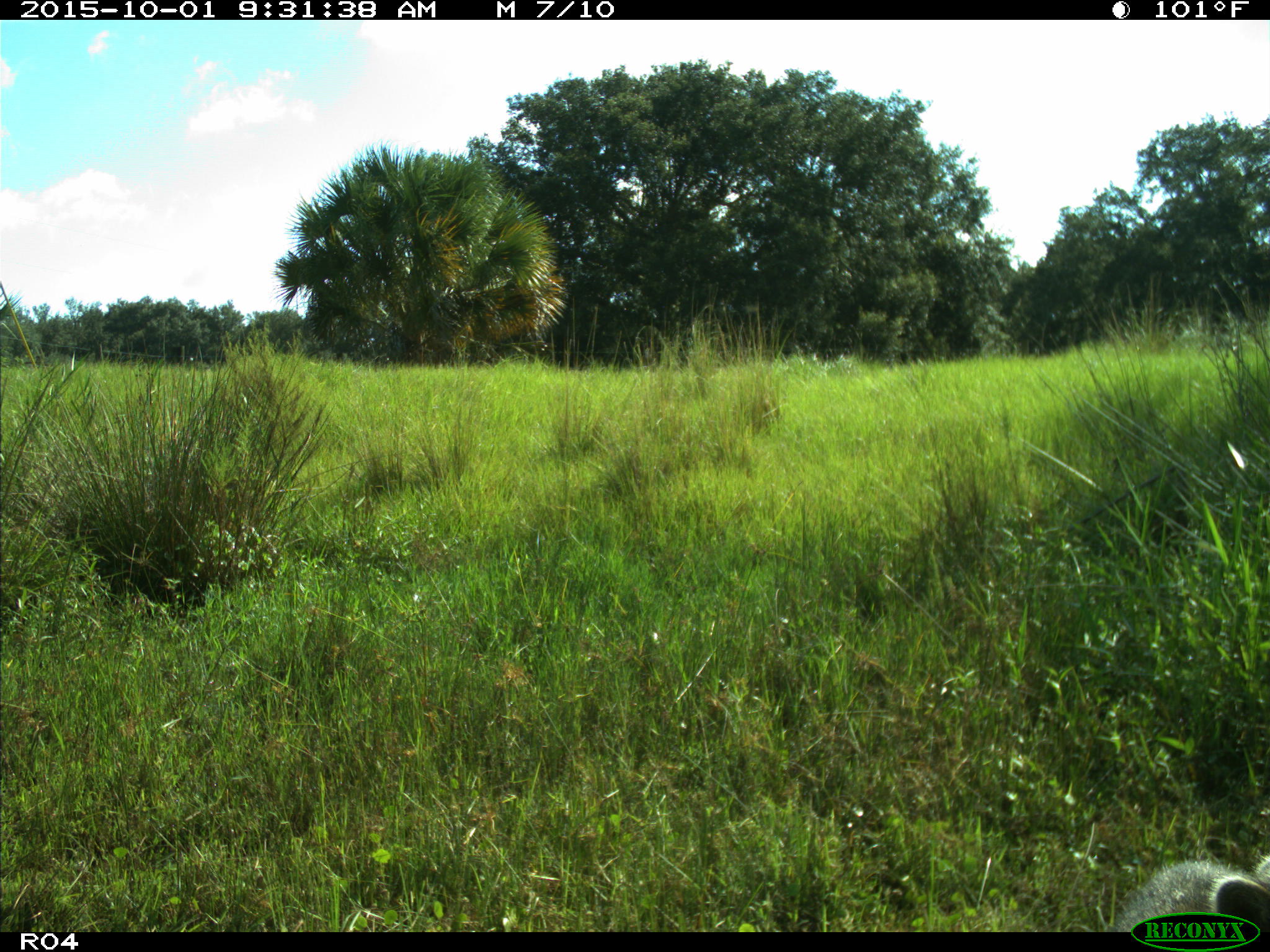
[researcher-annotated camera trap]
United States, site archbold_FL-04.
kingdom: Animalia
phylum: Chordata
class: Mammalia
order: Carnivora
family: Ursidae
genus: Ursus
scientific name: Ursus americanus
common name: american black bear